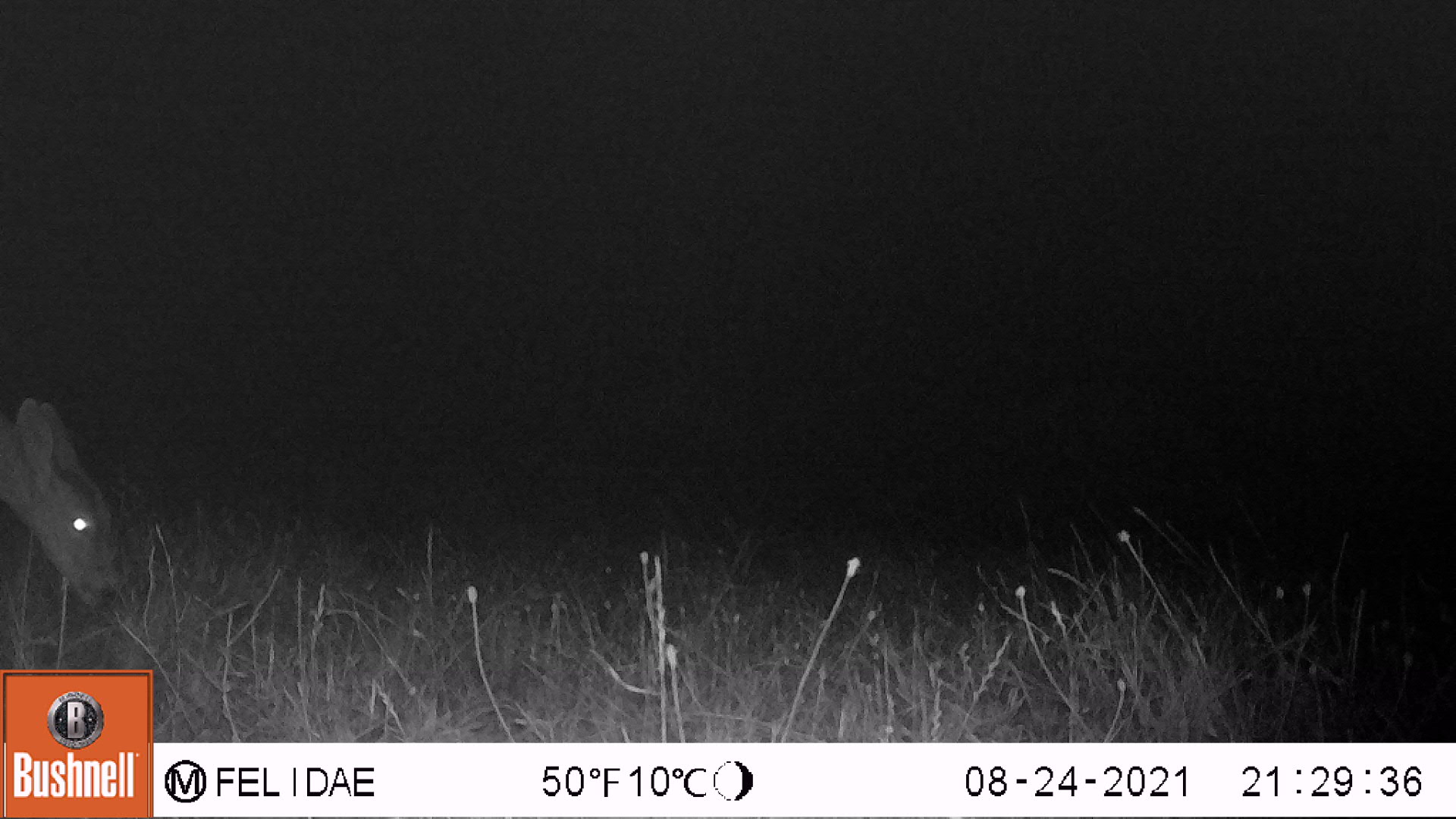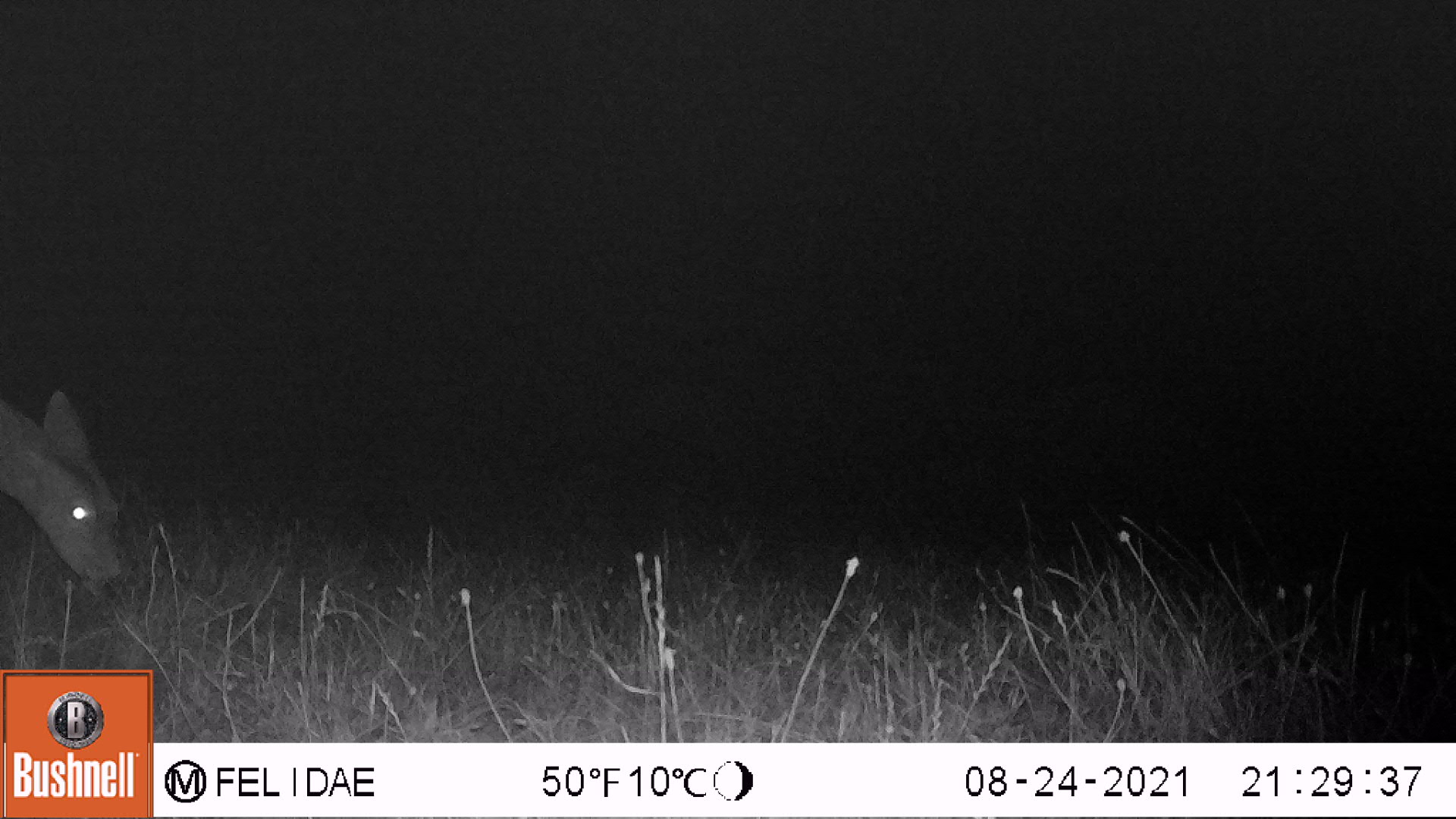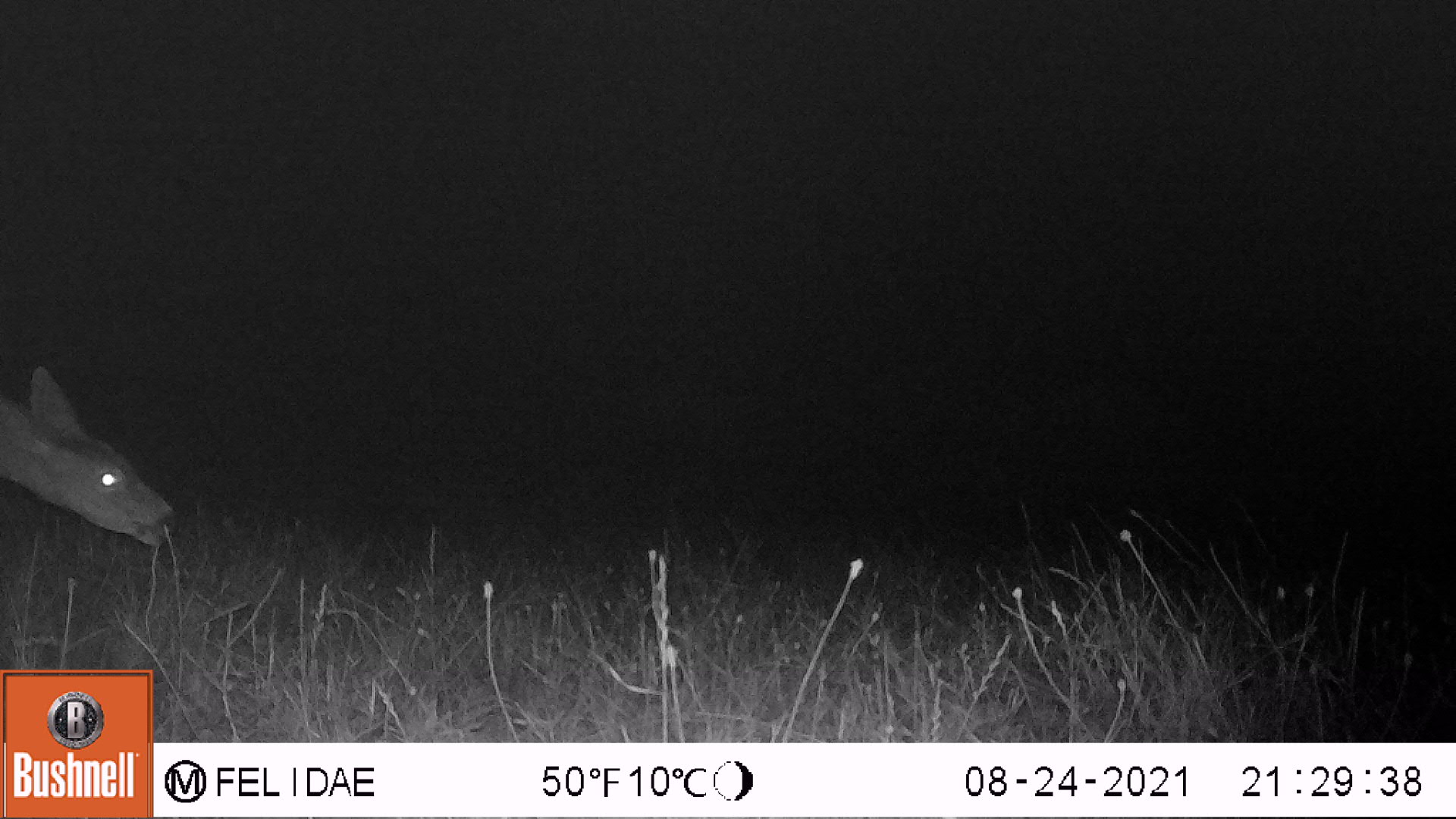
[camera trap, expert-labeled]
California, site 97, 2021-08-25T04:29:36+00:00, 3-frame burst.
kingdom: Animalia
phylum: Chordata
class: Mammalia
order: Artiodactyla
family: Cervidae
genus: Odocoileus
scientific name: Odocoileus hemionus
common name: mule deer